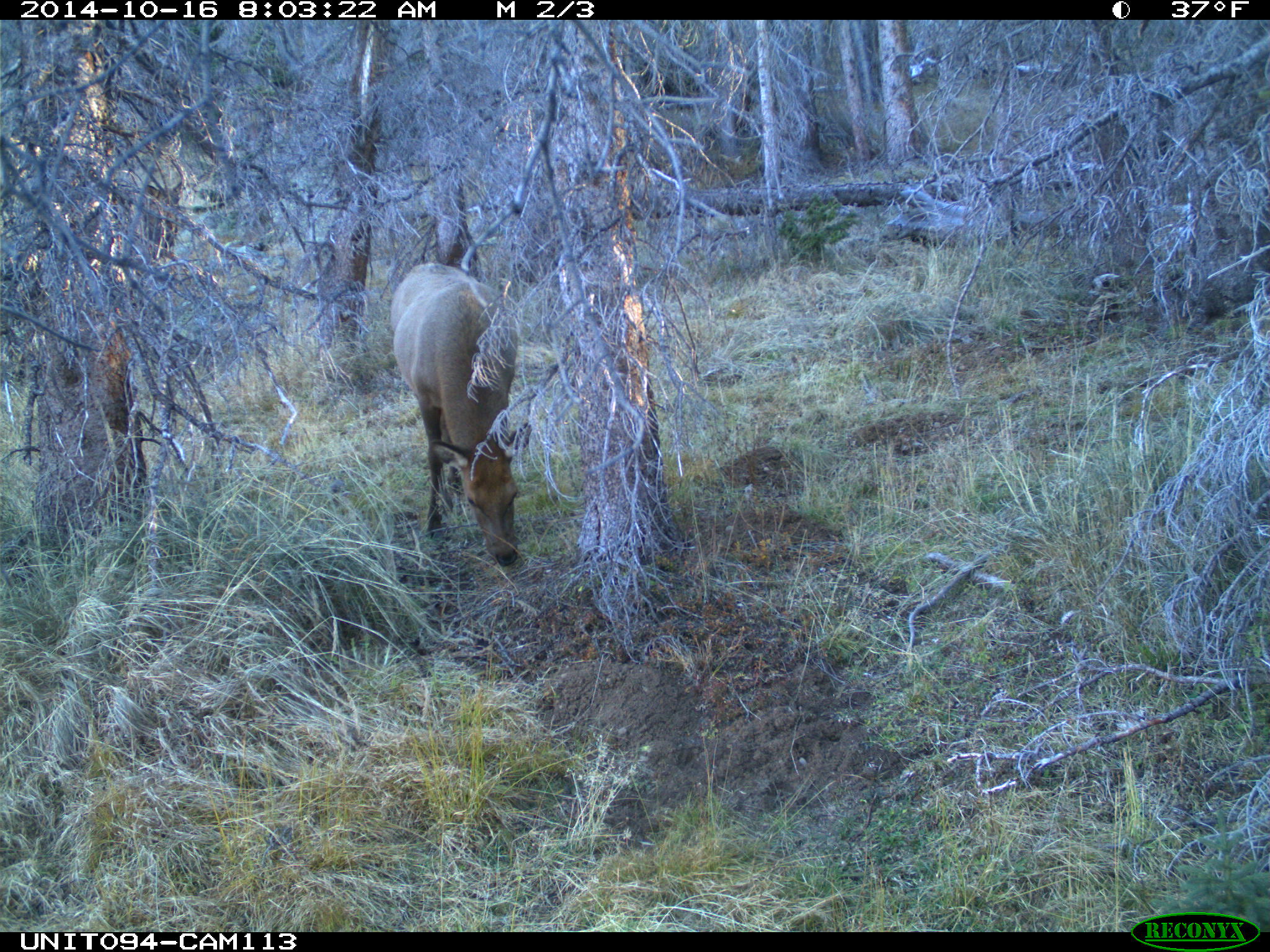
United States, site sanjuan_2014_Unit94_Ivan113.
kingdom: Animalia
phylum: Chordata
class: Mammalia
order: Artiodactyla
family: Cervidae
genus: Cervus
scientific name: Cervus elaphus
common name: red deer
Cervus elaphus (red deer).